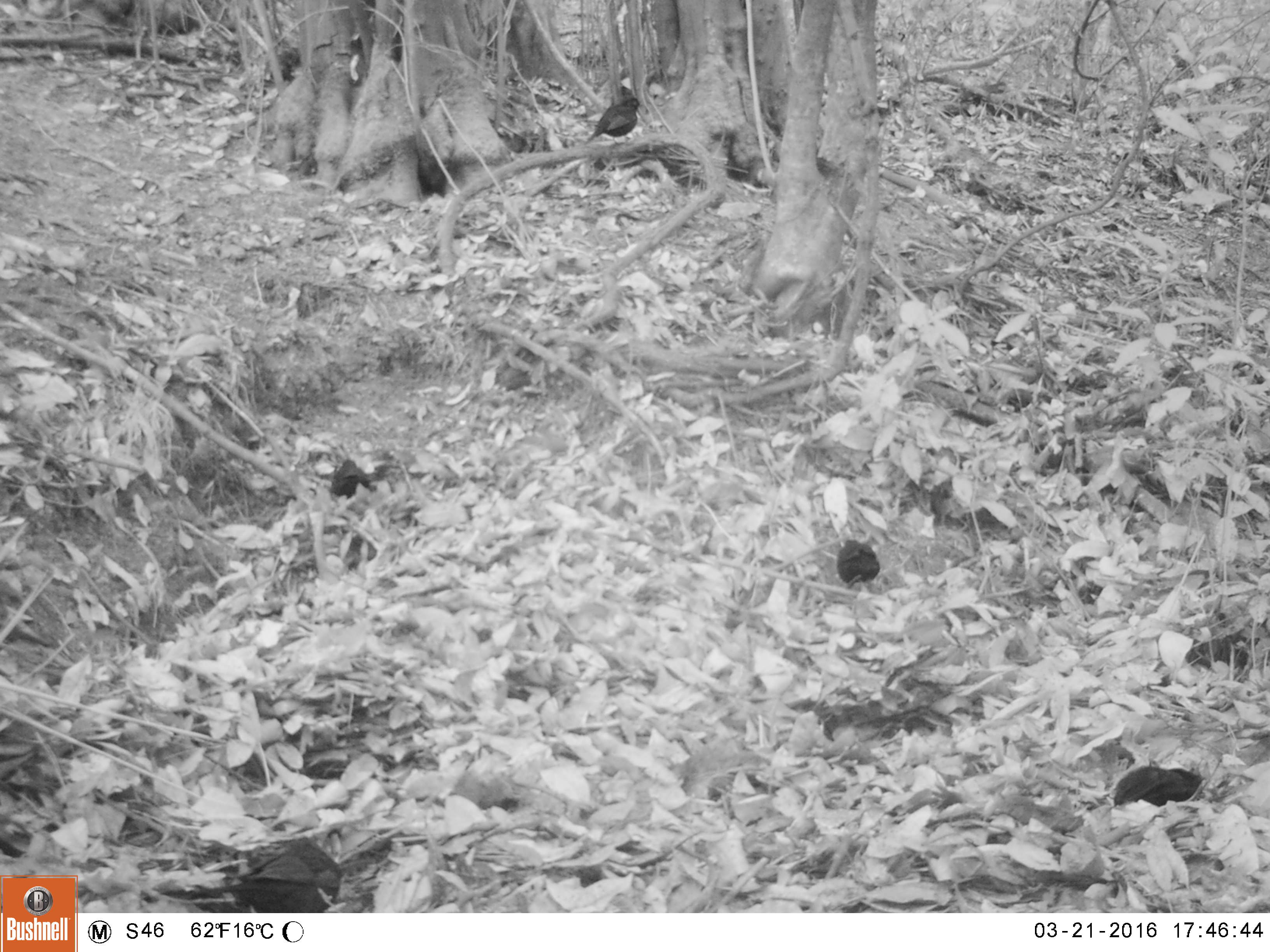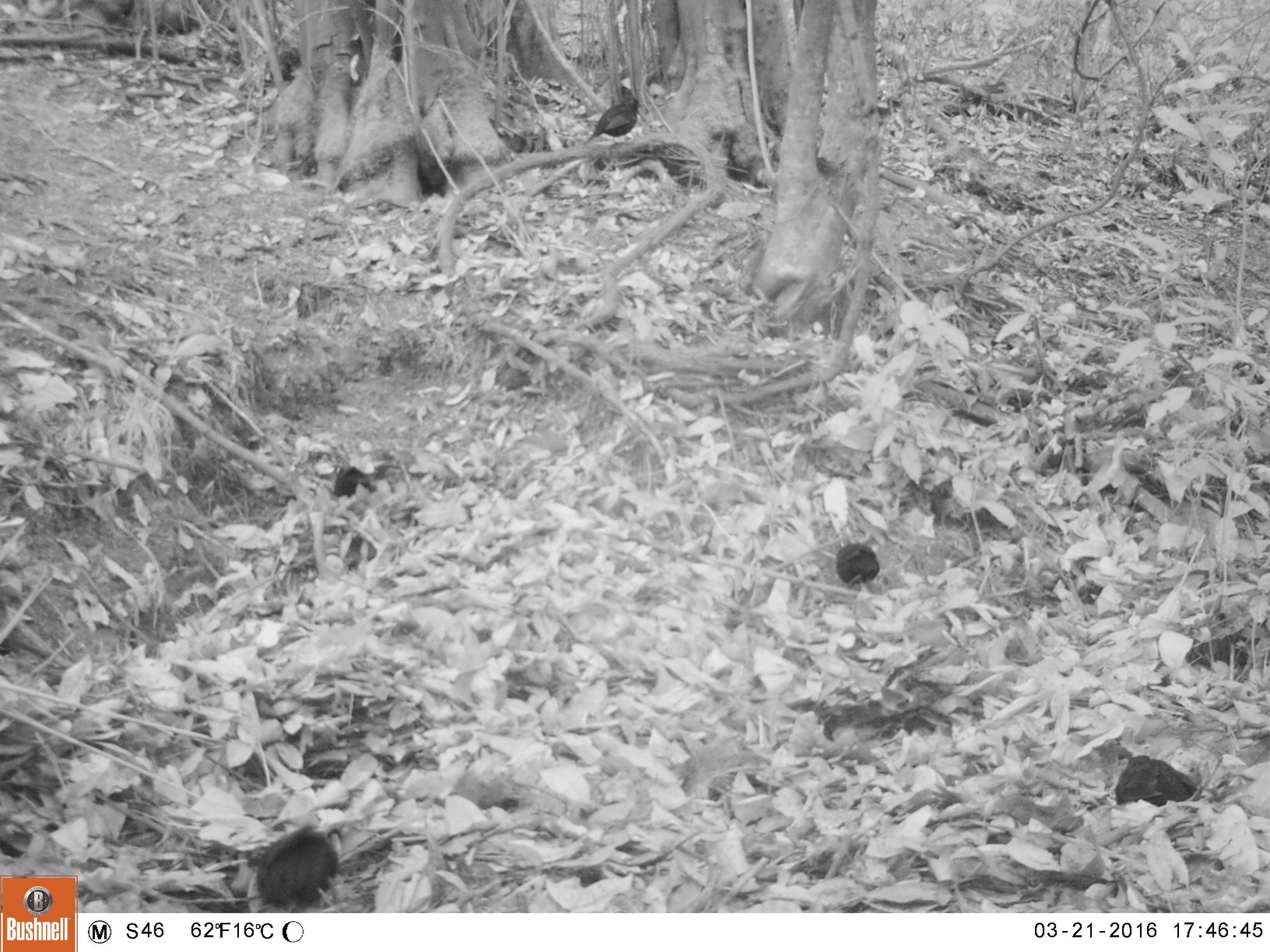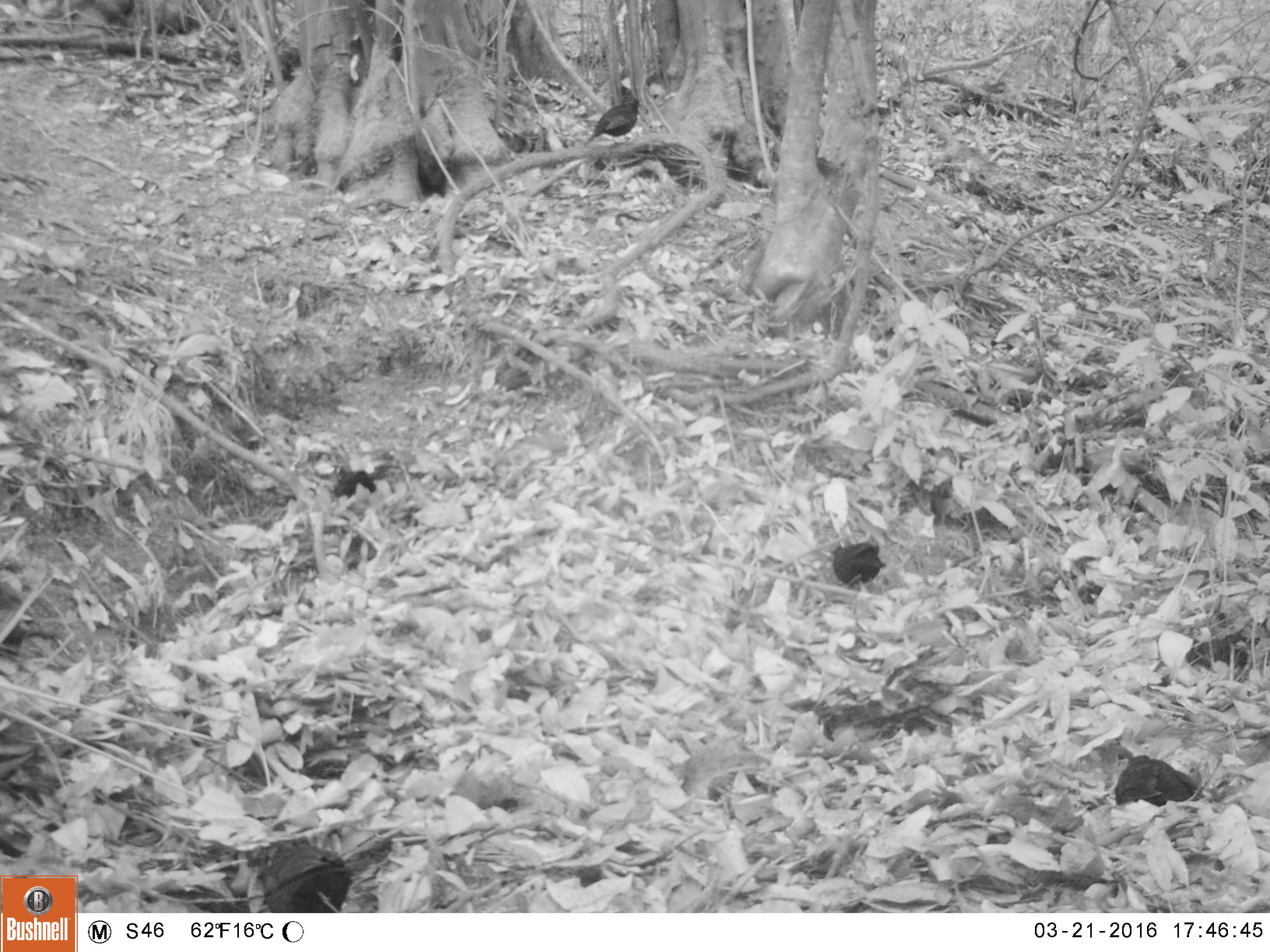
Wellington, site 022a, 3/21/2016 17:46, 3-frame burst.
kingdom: Animalia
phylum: Chordata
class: Aves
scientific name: Aves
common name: bird